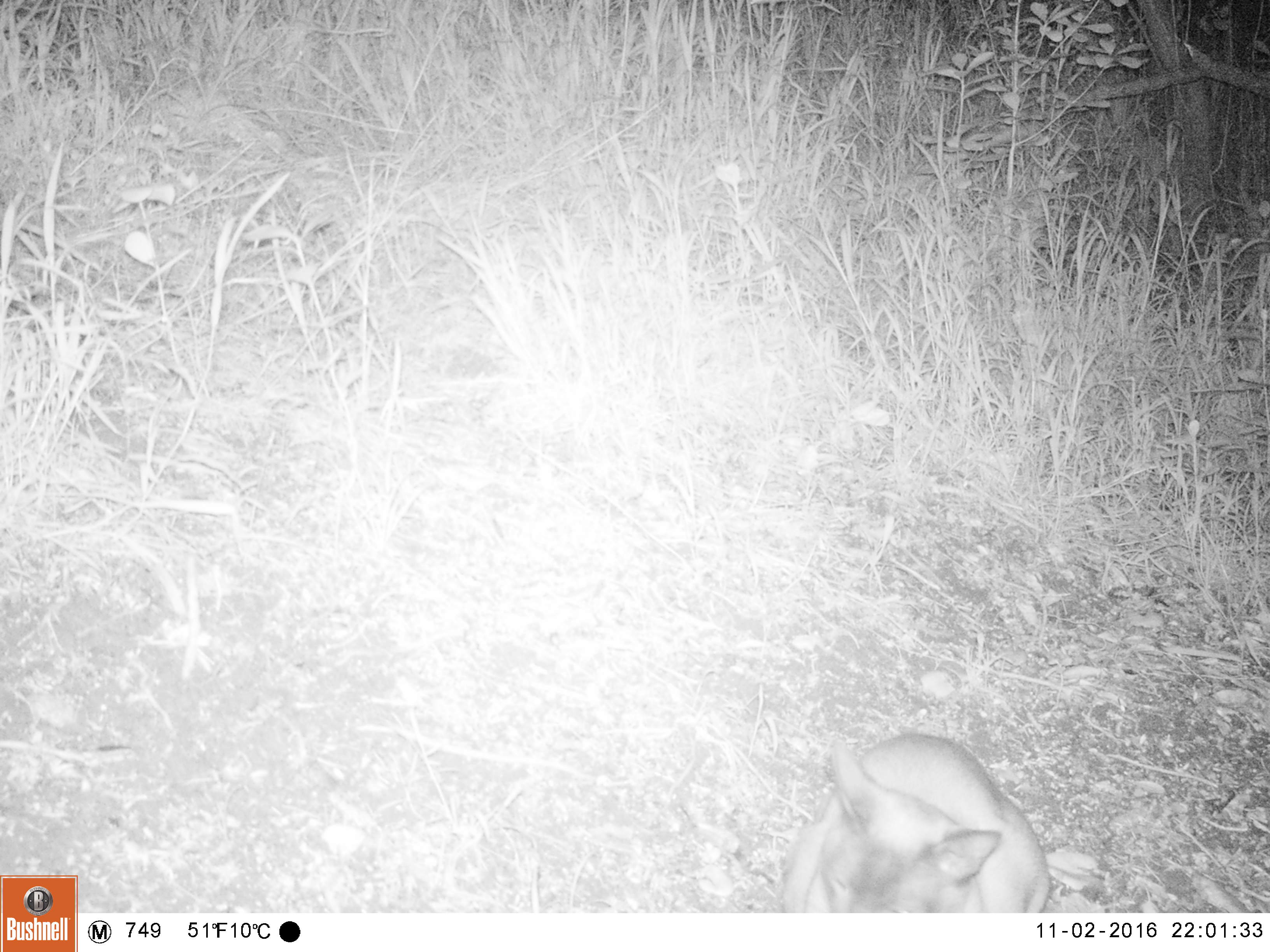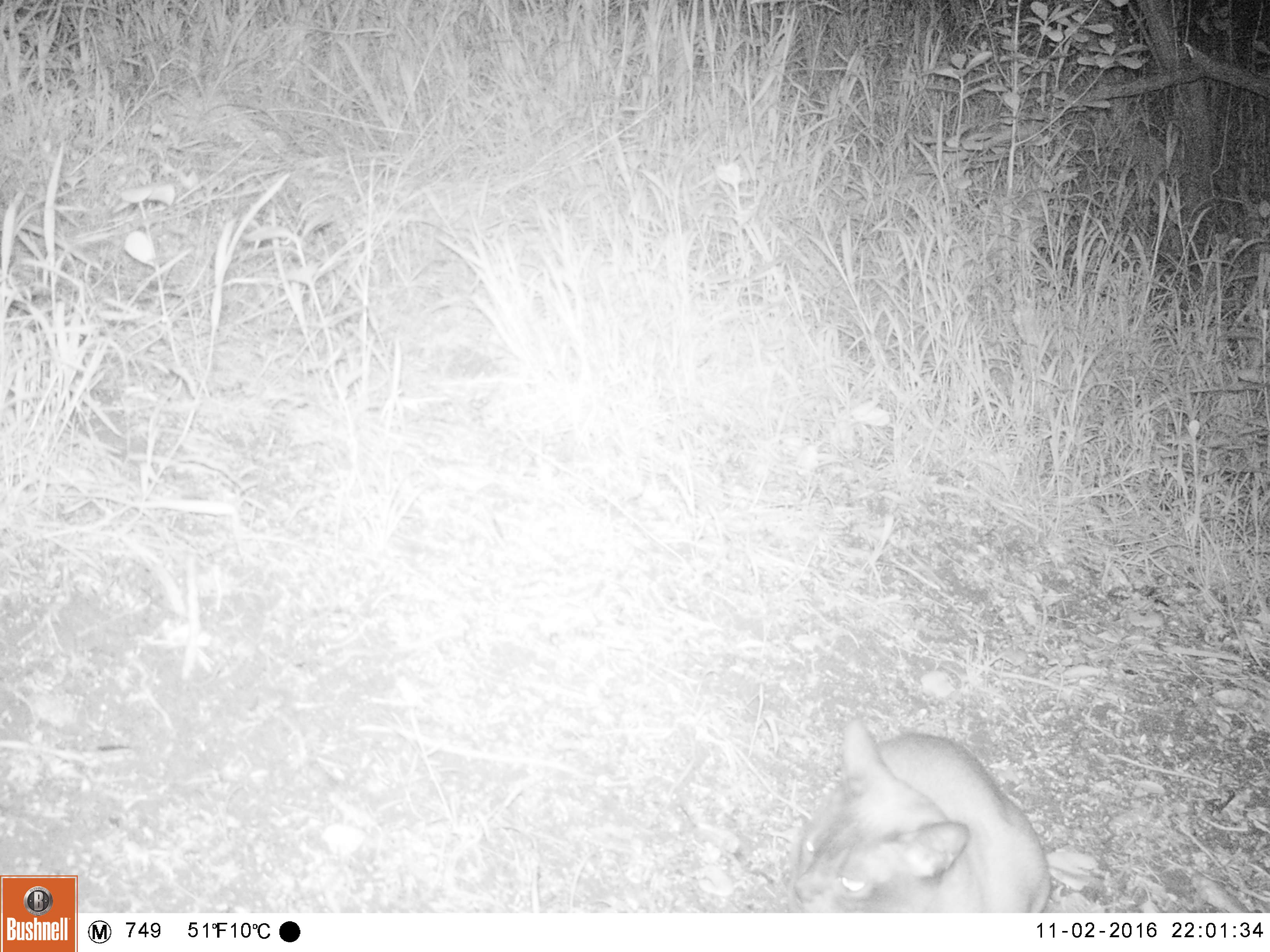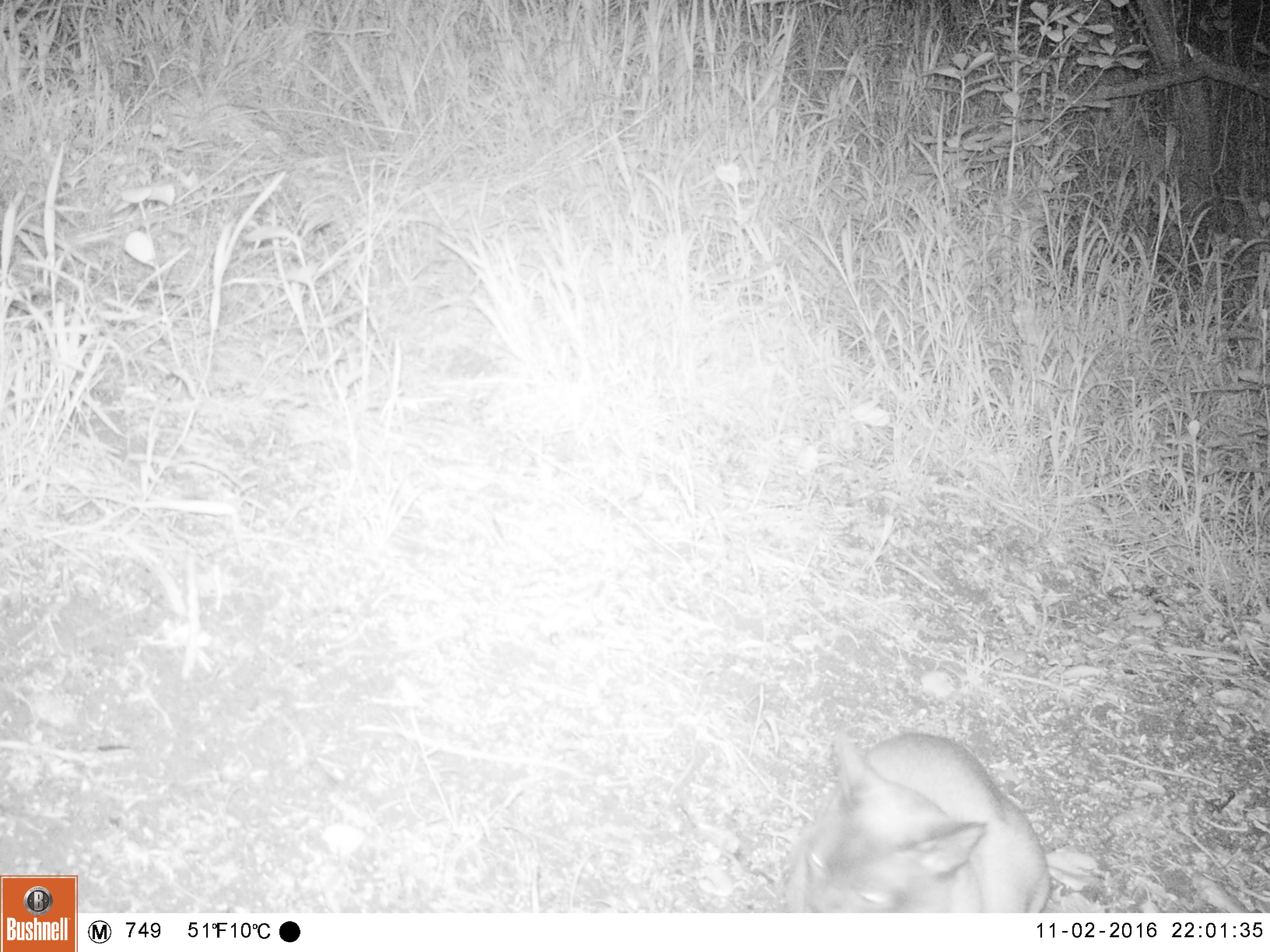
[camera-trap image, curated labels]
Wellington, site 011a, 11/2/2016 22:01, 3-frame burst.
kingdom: Animalia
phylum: Chordata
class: Mammalia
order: Carnivora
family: Felidae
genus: Felis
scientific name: Felis catus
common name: cat